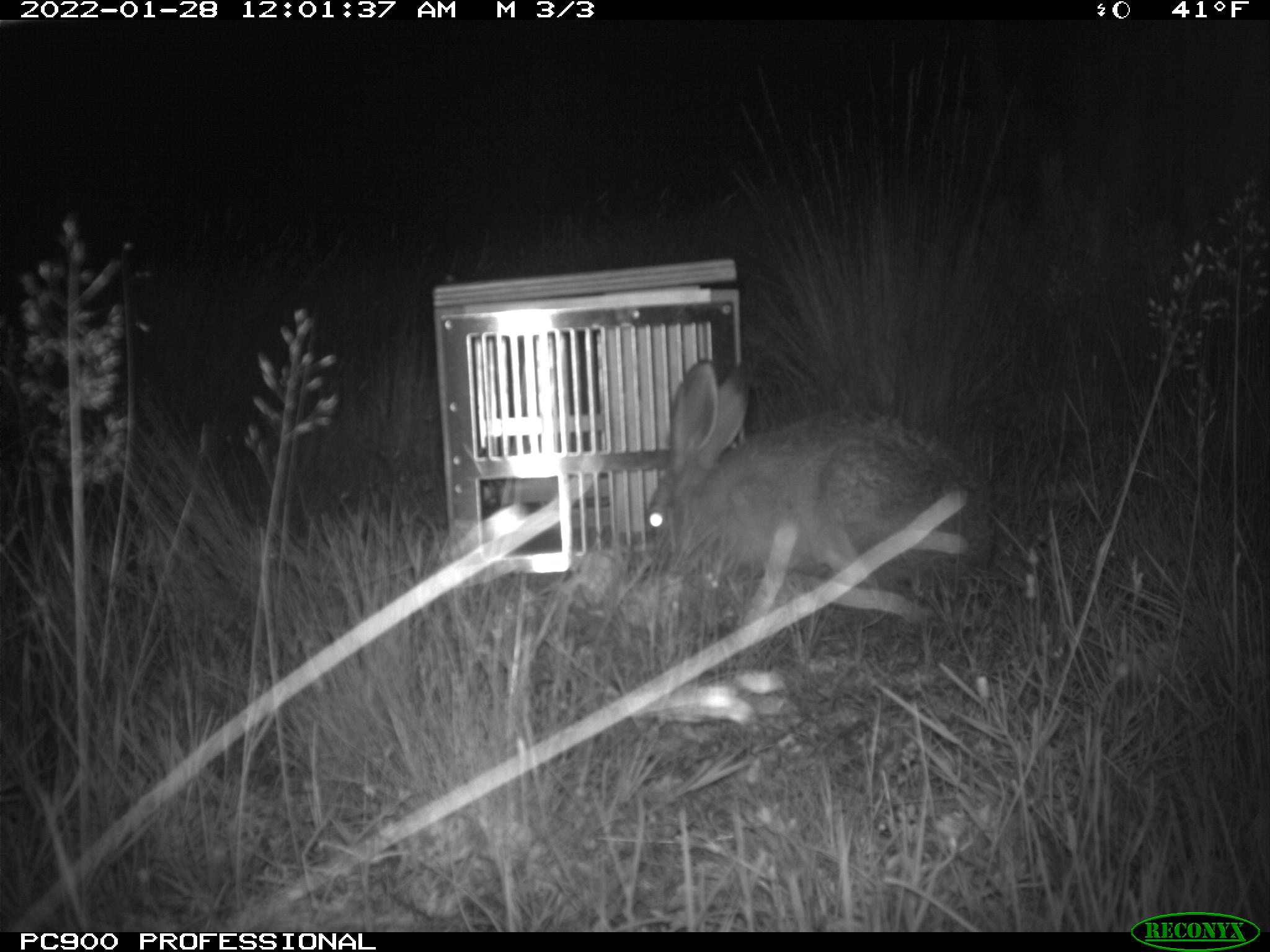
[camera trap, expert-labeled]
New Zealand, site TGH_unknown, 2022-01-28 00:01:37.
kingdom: Animalia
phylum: Chordata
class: Mammalia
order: Lagomorpha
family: Leporidae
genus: Lepus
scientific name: Lepus europaeus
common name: brown hare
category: hare